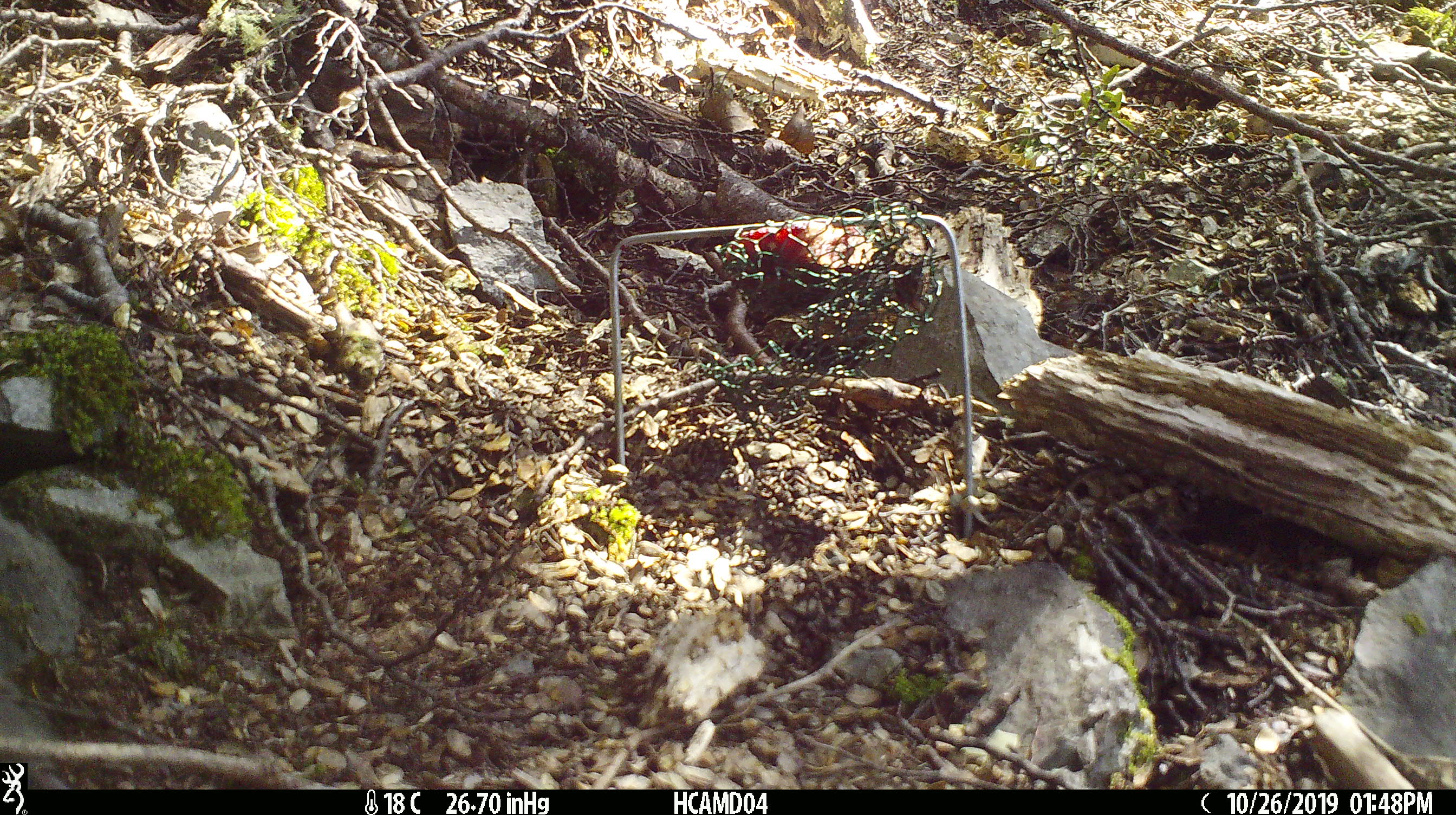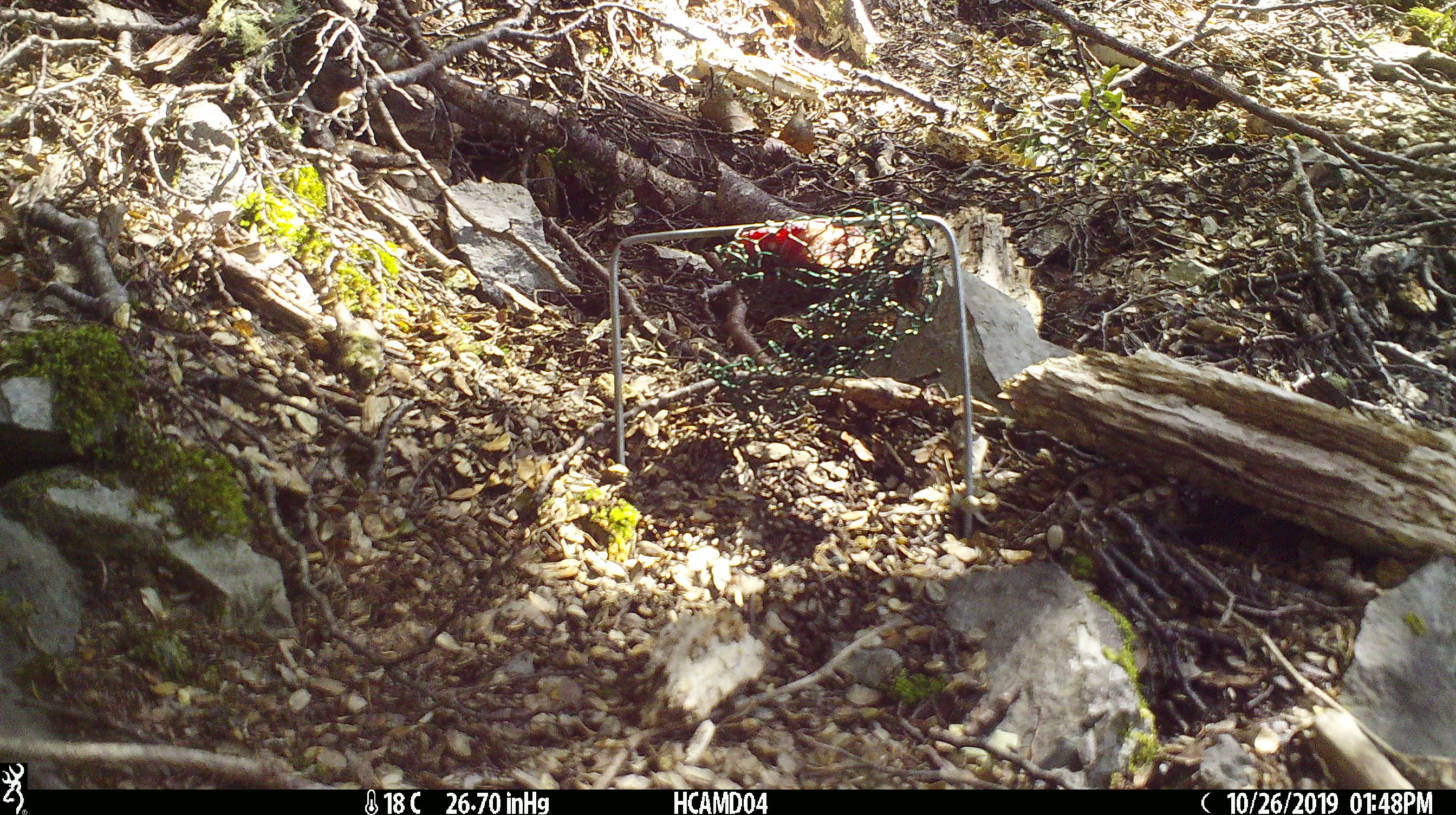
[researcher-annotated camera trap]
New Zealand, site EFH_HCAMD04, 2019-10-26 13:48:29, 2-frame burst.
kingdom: Animalia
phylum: Chordata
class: Mammalia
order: Rodentia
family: Muridae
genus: Mus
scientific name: Mus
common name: mouse